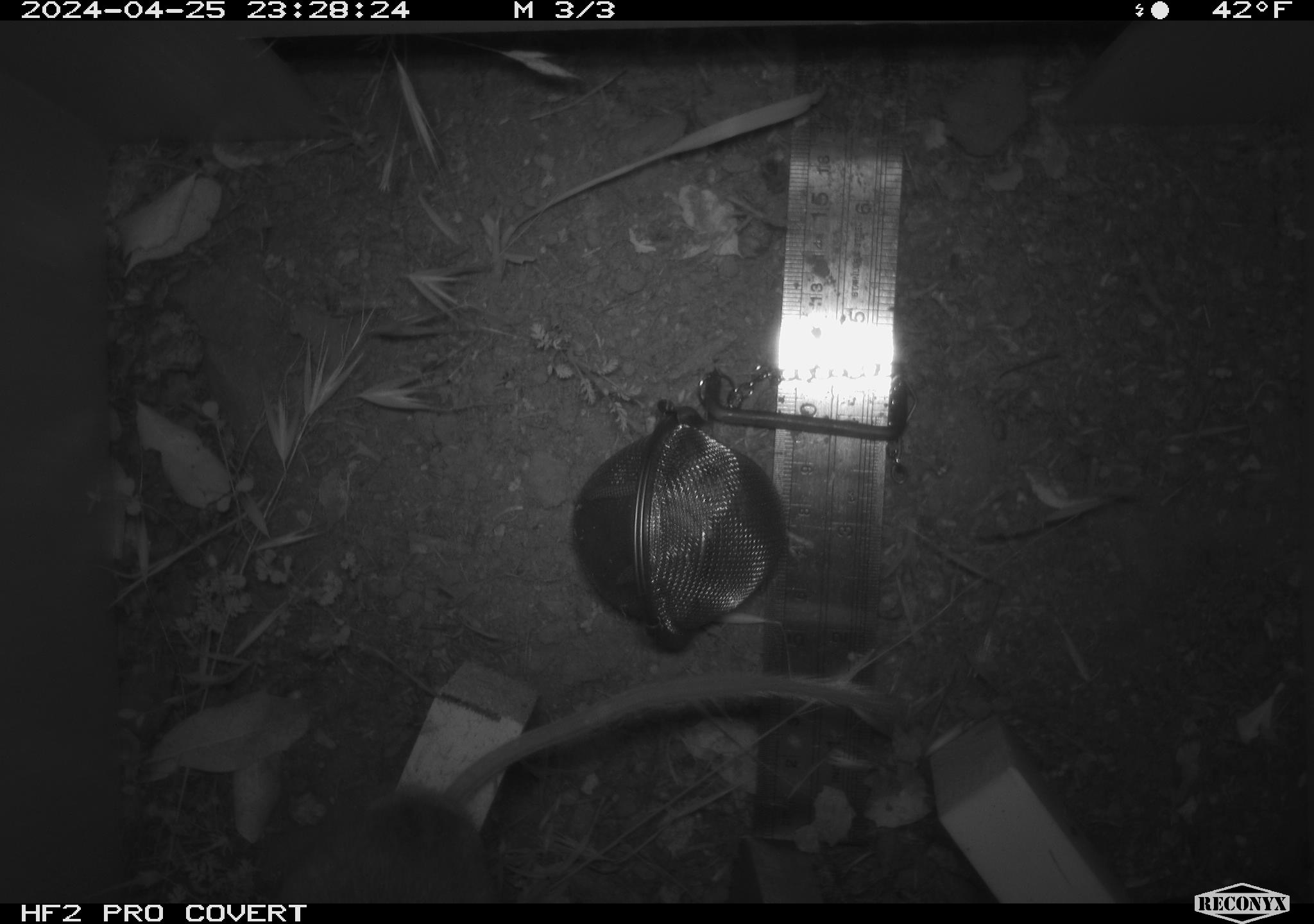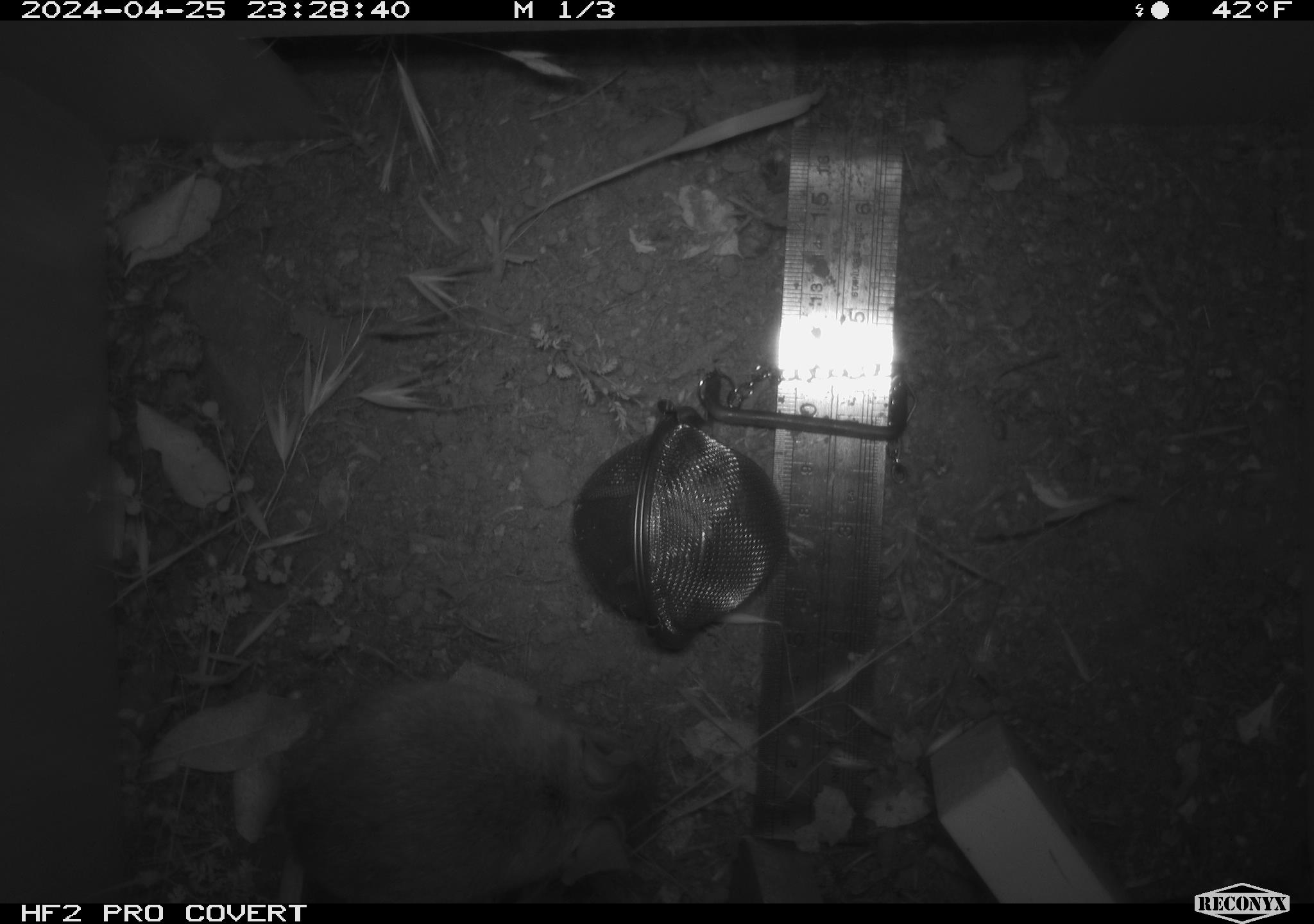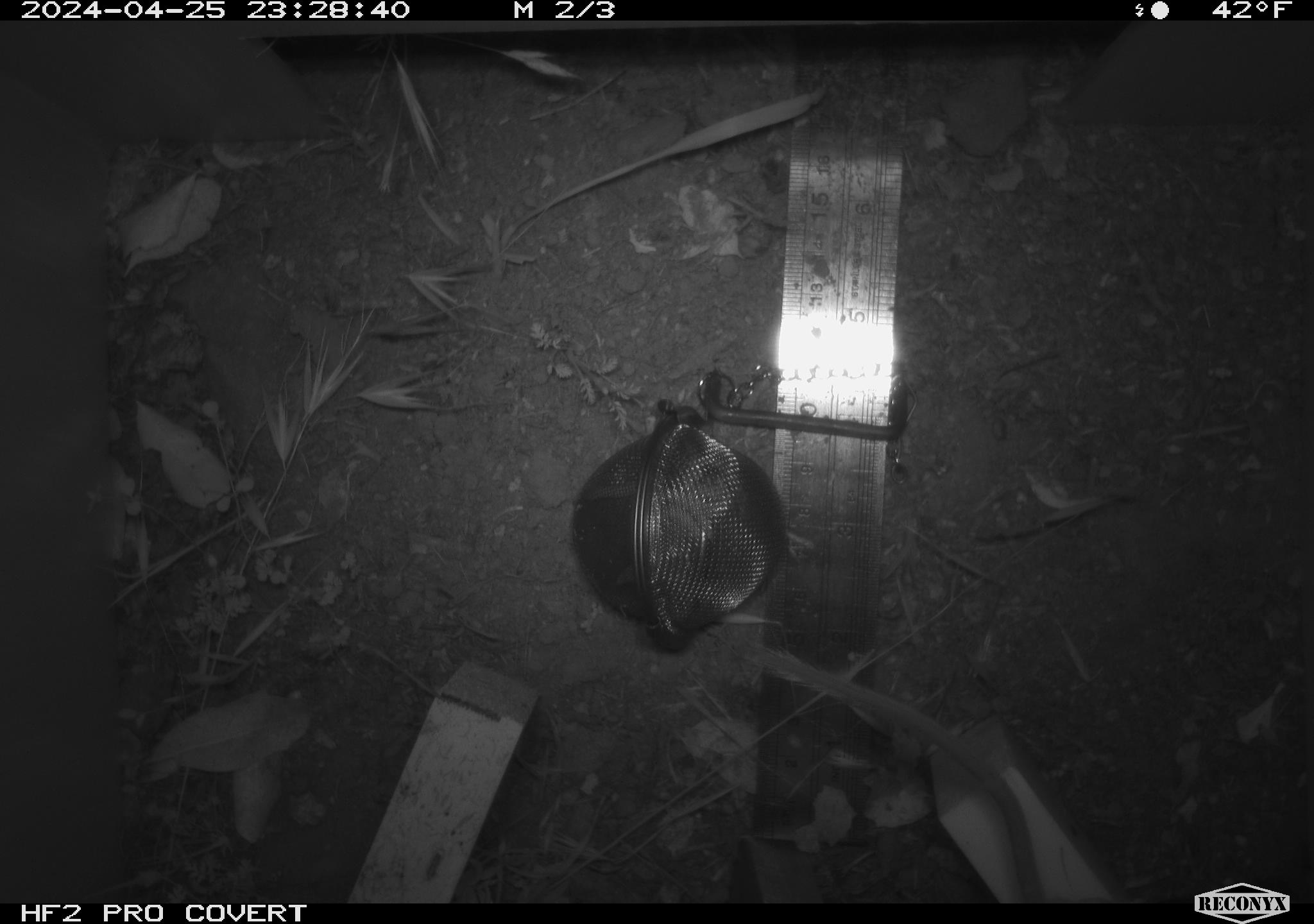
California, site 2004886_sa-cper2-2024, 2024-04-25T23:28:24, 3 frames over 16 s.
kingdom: Animalia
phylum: Chordata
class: Mammalia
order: Rodentia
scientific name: Rodentia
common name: rodent